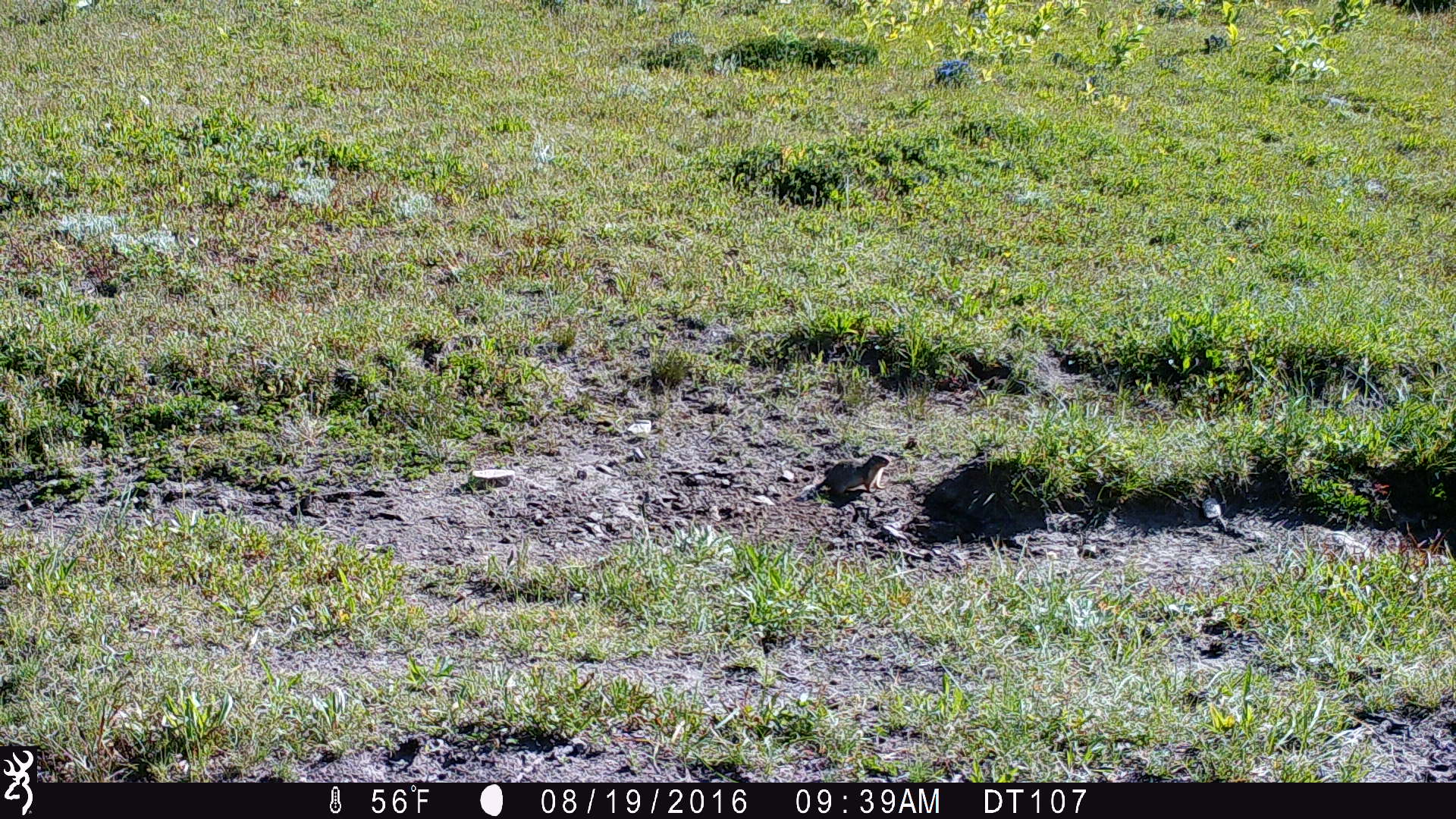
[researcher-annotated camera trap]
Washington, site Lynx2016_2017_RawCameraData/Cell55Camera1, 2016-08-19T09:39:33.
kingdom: Animalia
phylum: Chordata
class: Mammalia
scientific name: Mammalia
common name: small mammal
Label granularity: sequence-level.